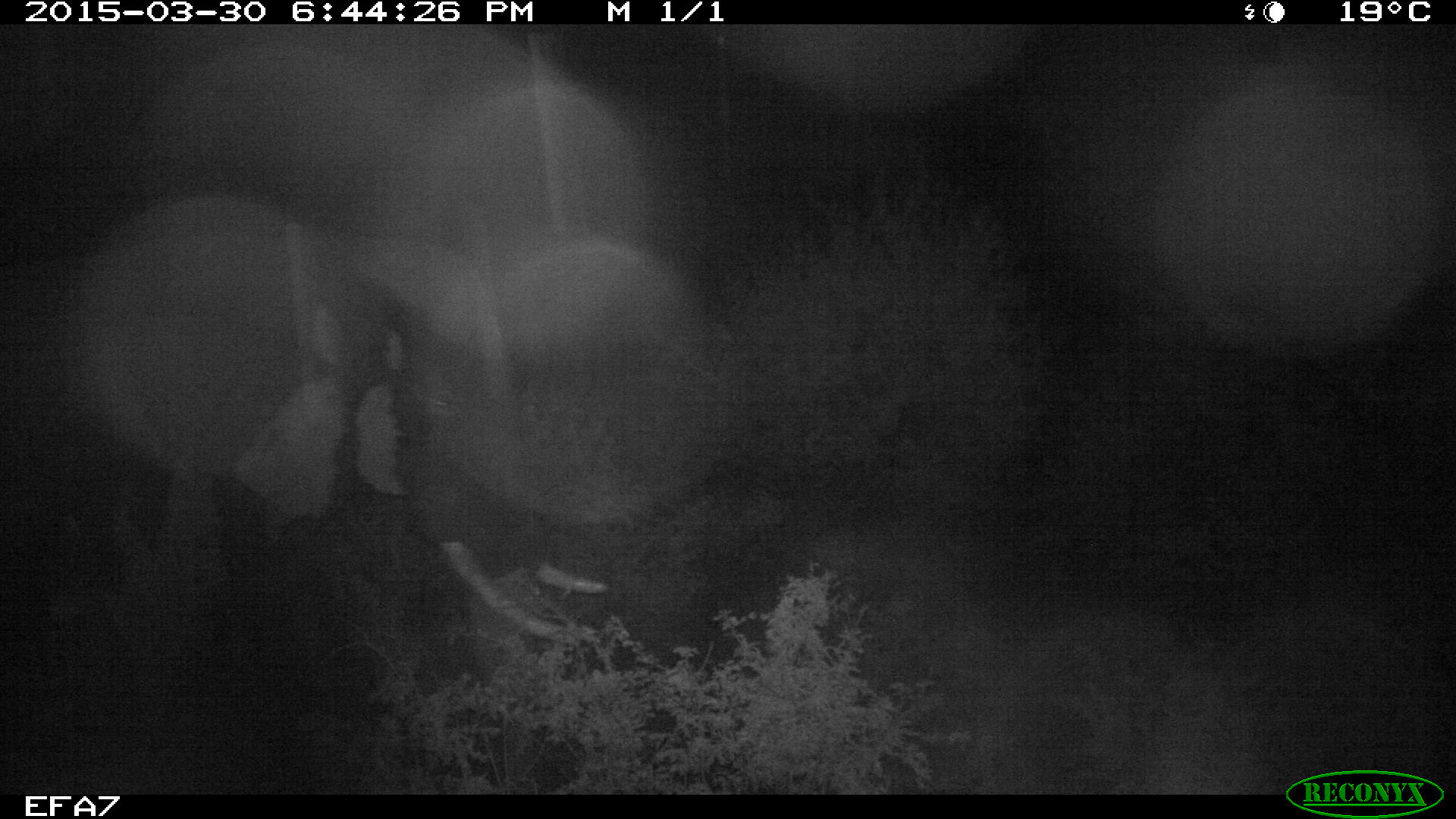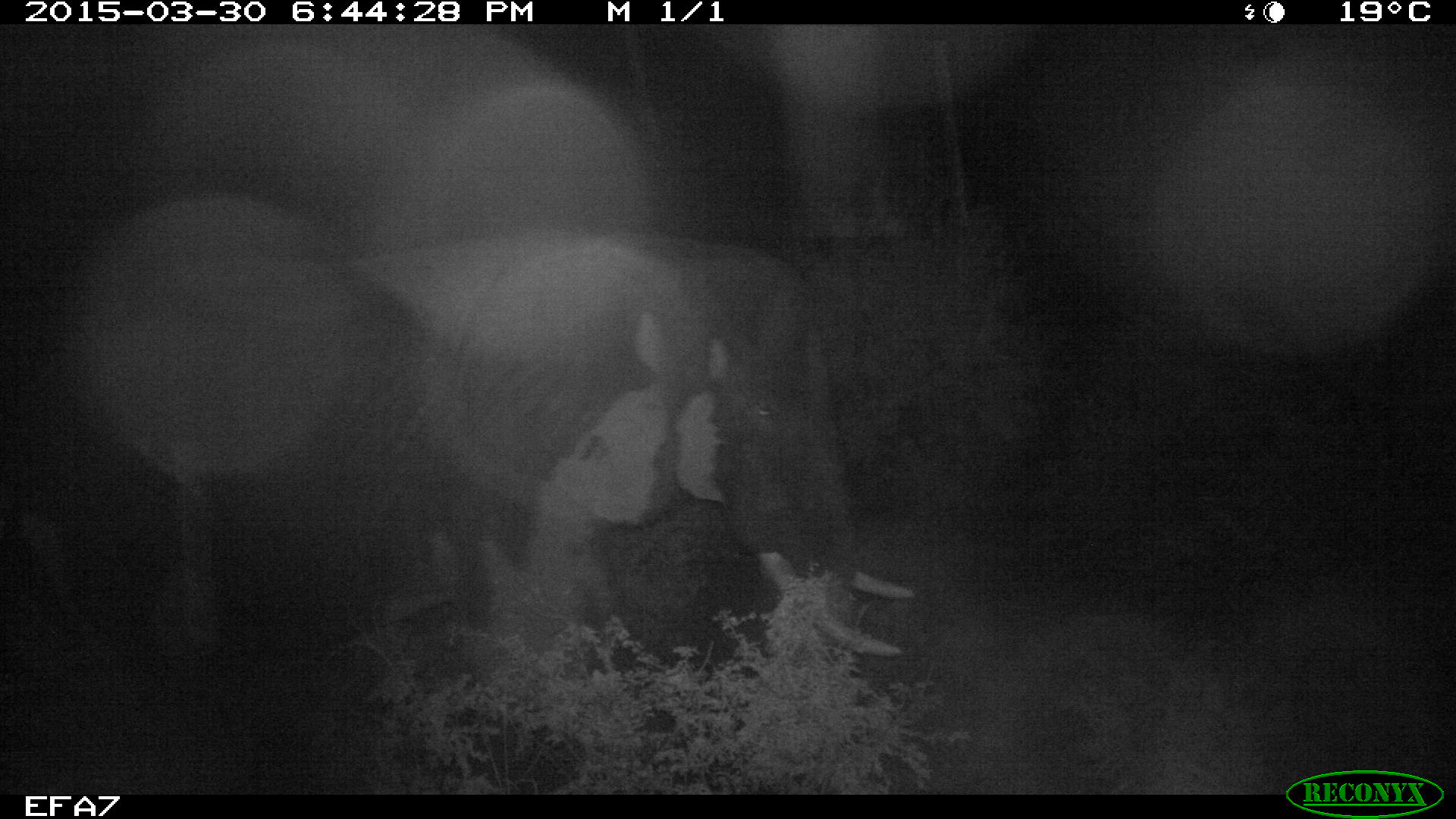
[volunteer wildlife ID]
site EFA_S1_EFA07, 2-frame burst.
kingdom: Animalia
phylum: Chordata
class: Mammalia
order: Proboscidea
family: Elephantidae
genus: Loxodonta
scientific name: Loxodonta africana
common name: african bush elephant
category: elephant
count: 1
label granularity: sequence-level